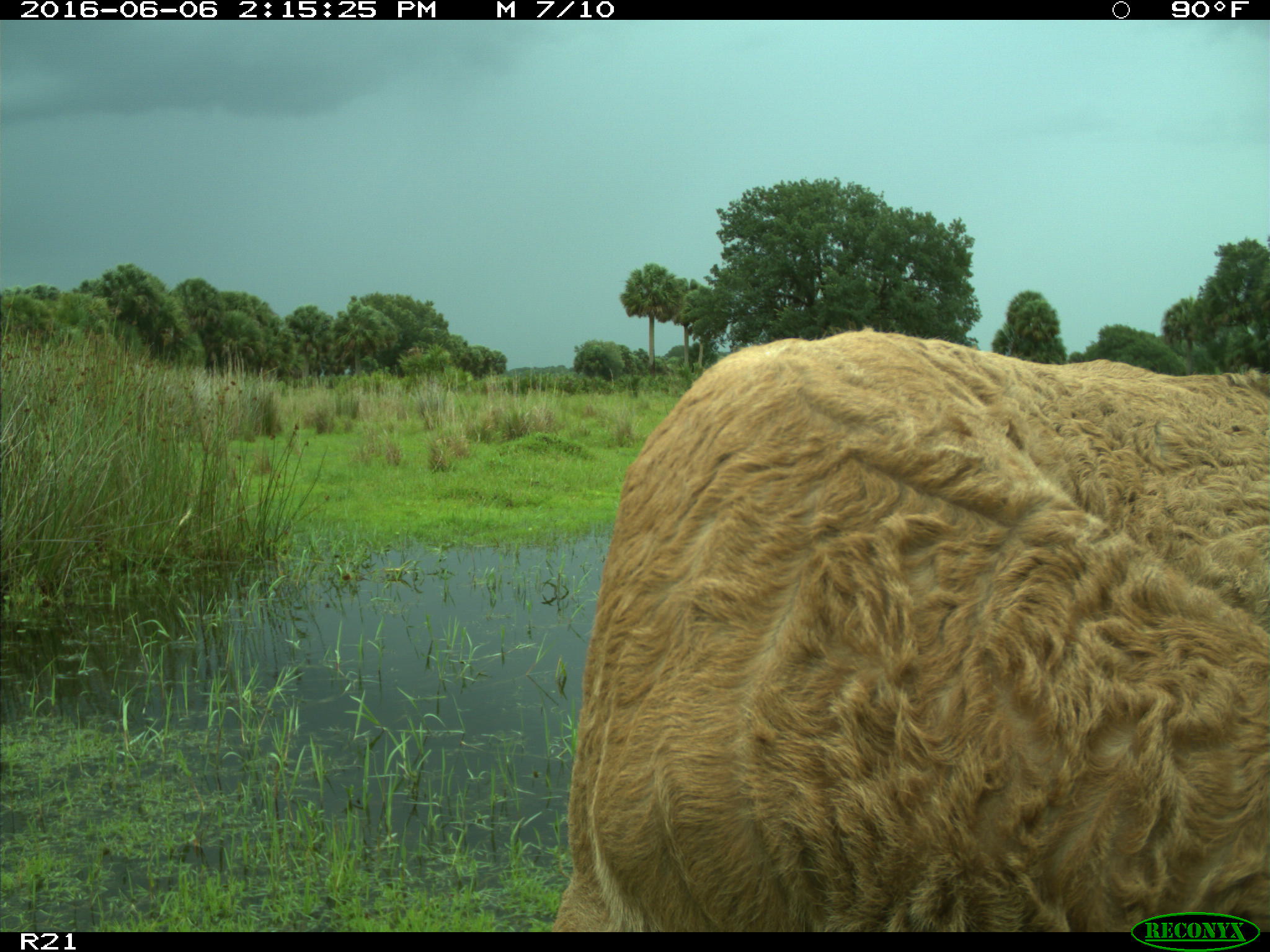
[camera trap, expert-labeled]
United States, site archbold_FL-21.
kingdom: Animalia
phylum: Chordata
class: Mammalia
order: Artiodactyla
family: Bovidae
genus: Bos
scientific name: Bos taurus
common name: domestic cow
Bos taurus (domestic cow).